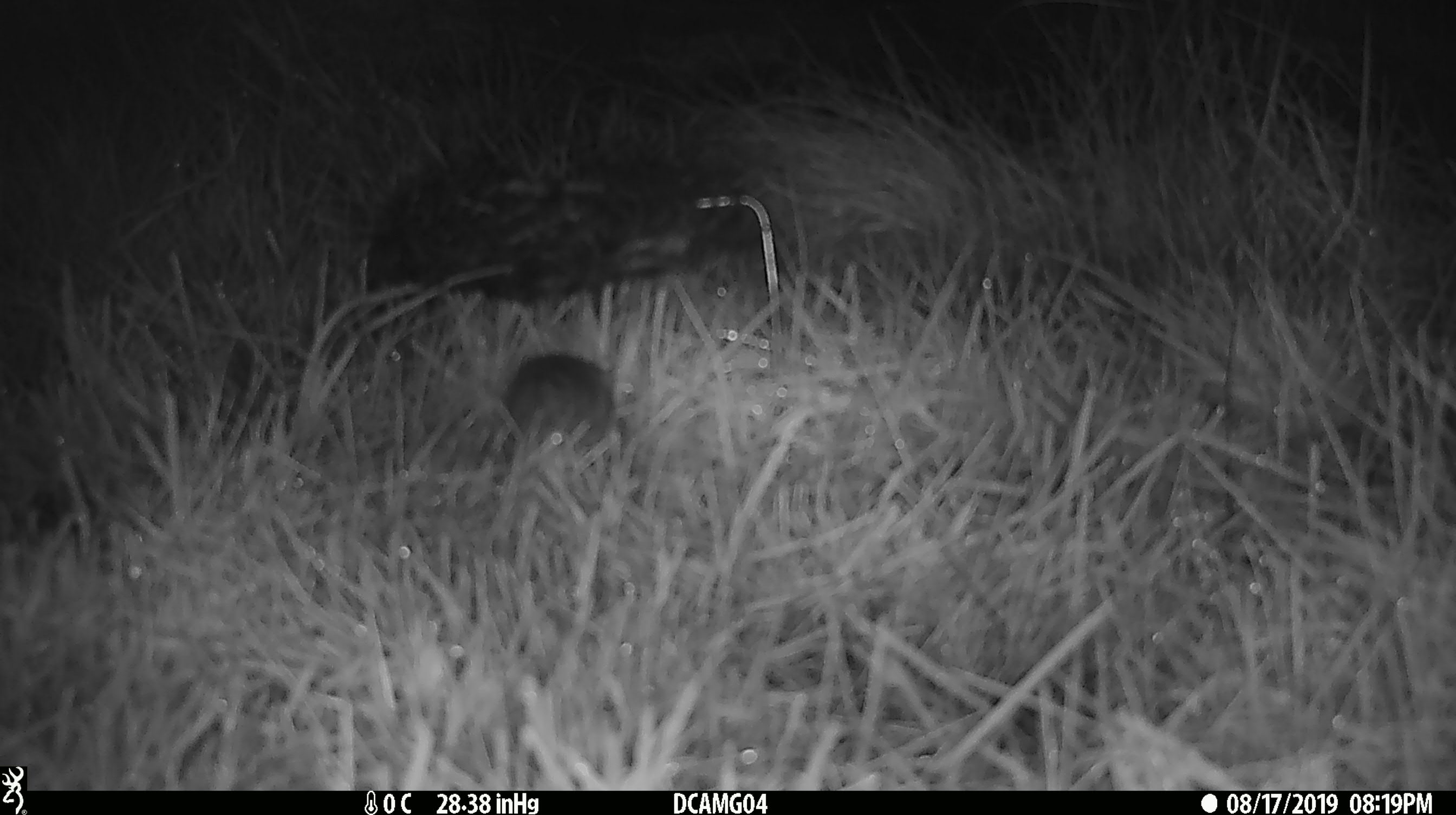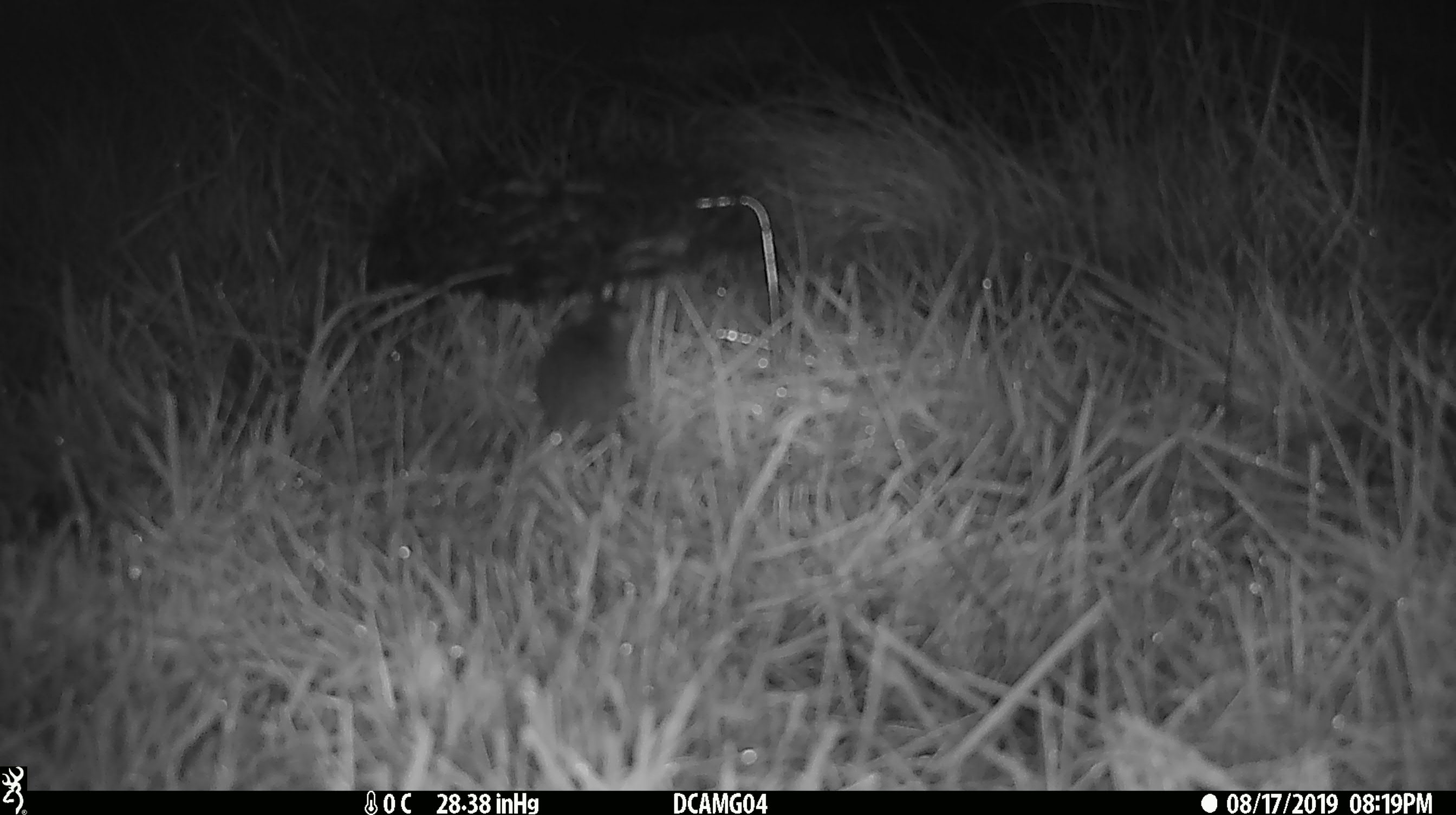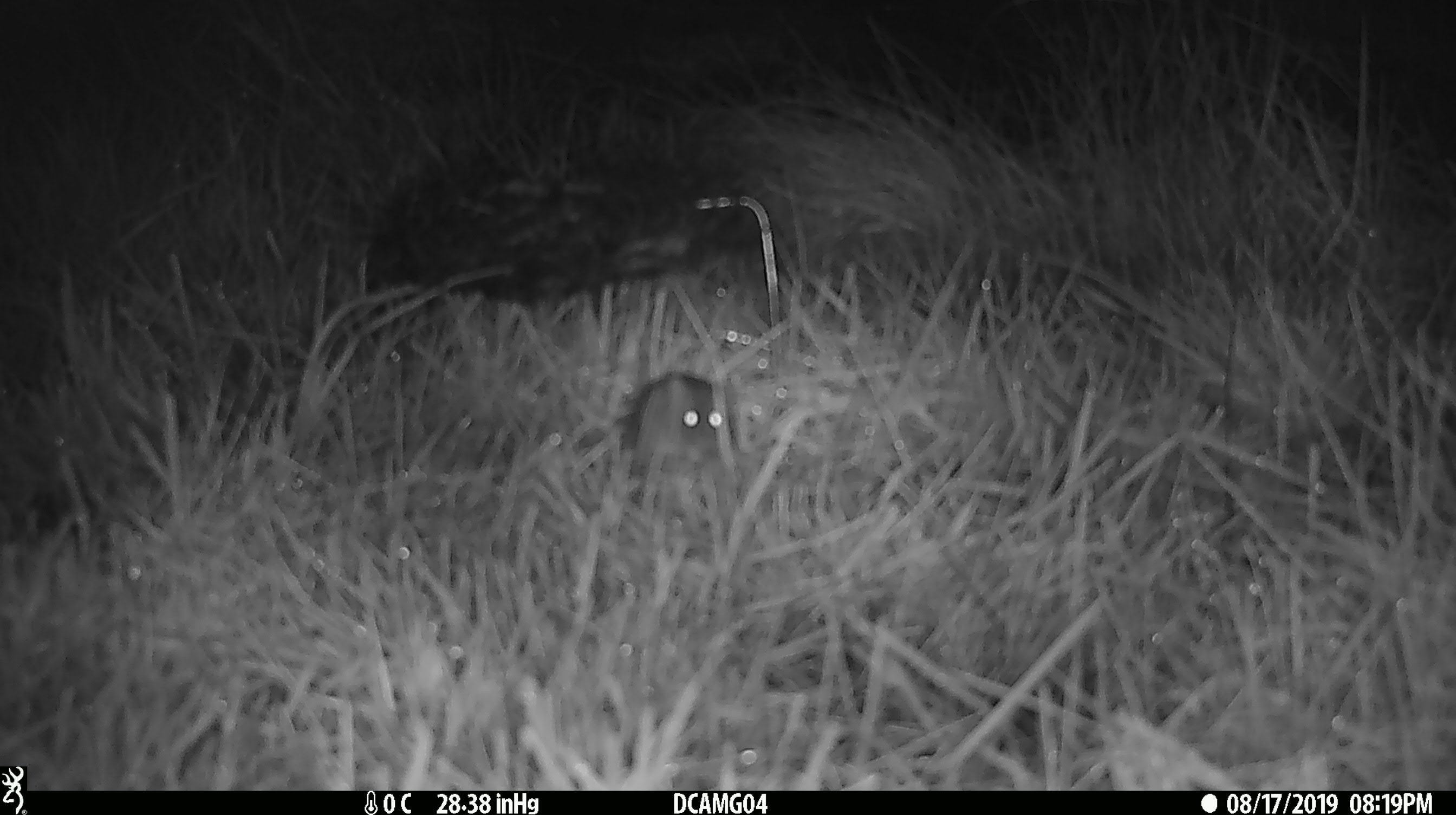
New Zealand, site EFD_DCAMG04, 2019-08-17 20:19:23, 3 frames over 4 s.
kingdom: Animalia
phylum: Chordata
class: Mammalia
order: Rodentia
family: Muridae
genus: Mus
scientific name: Mus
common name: mouse